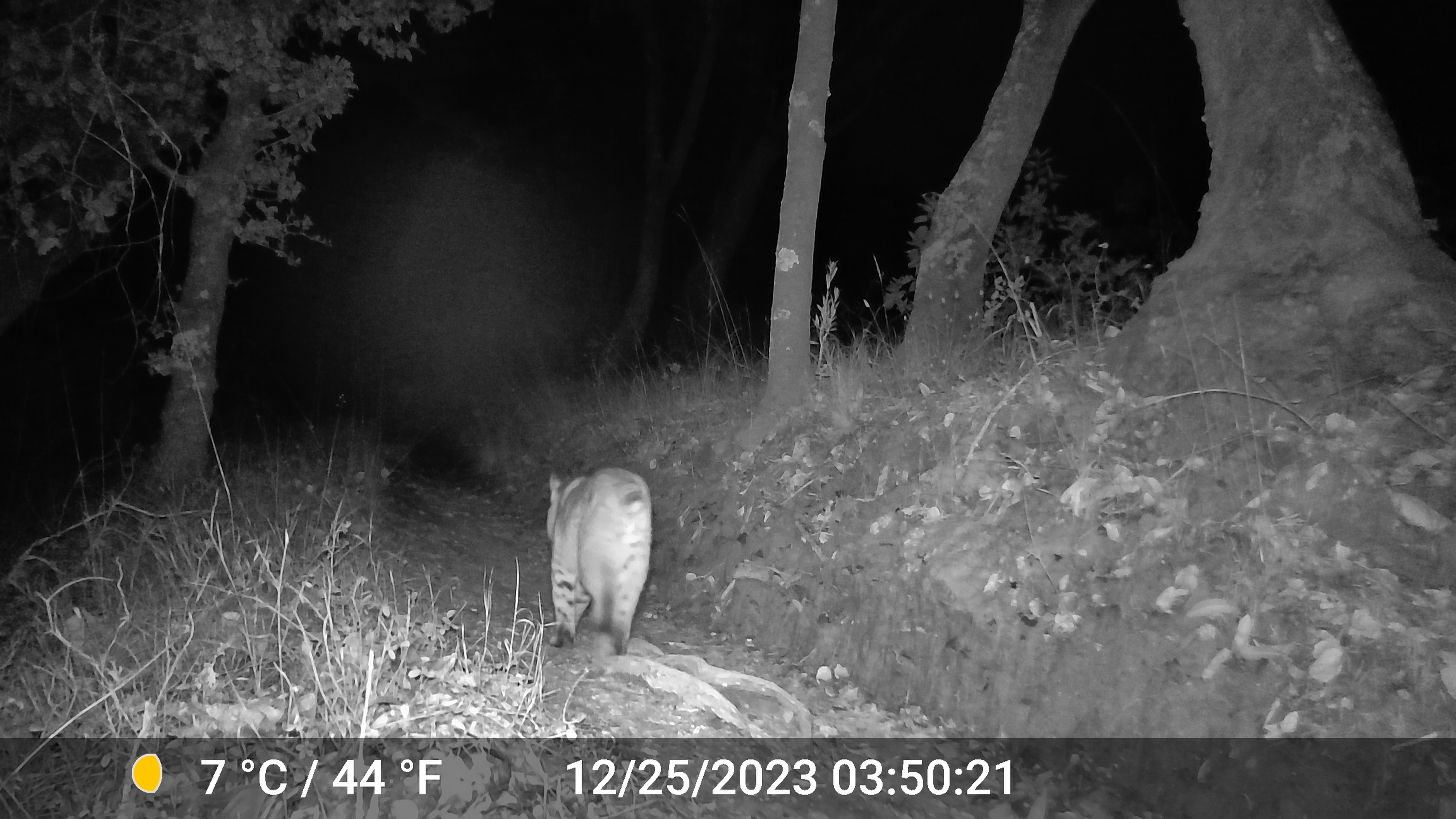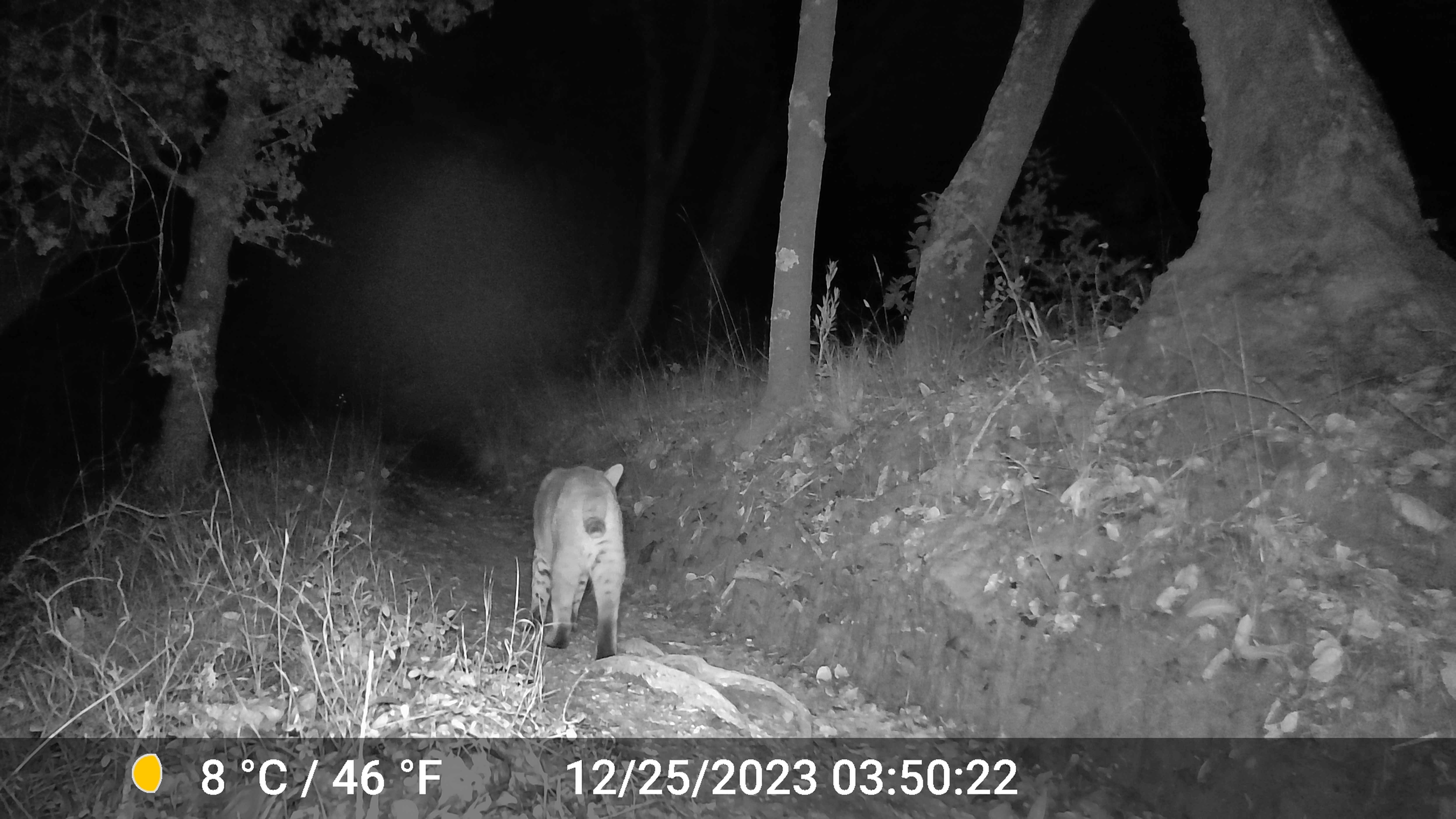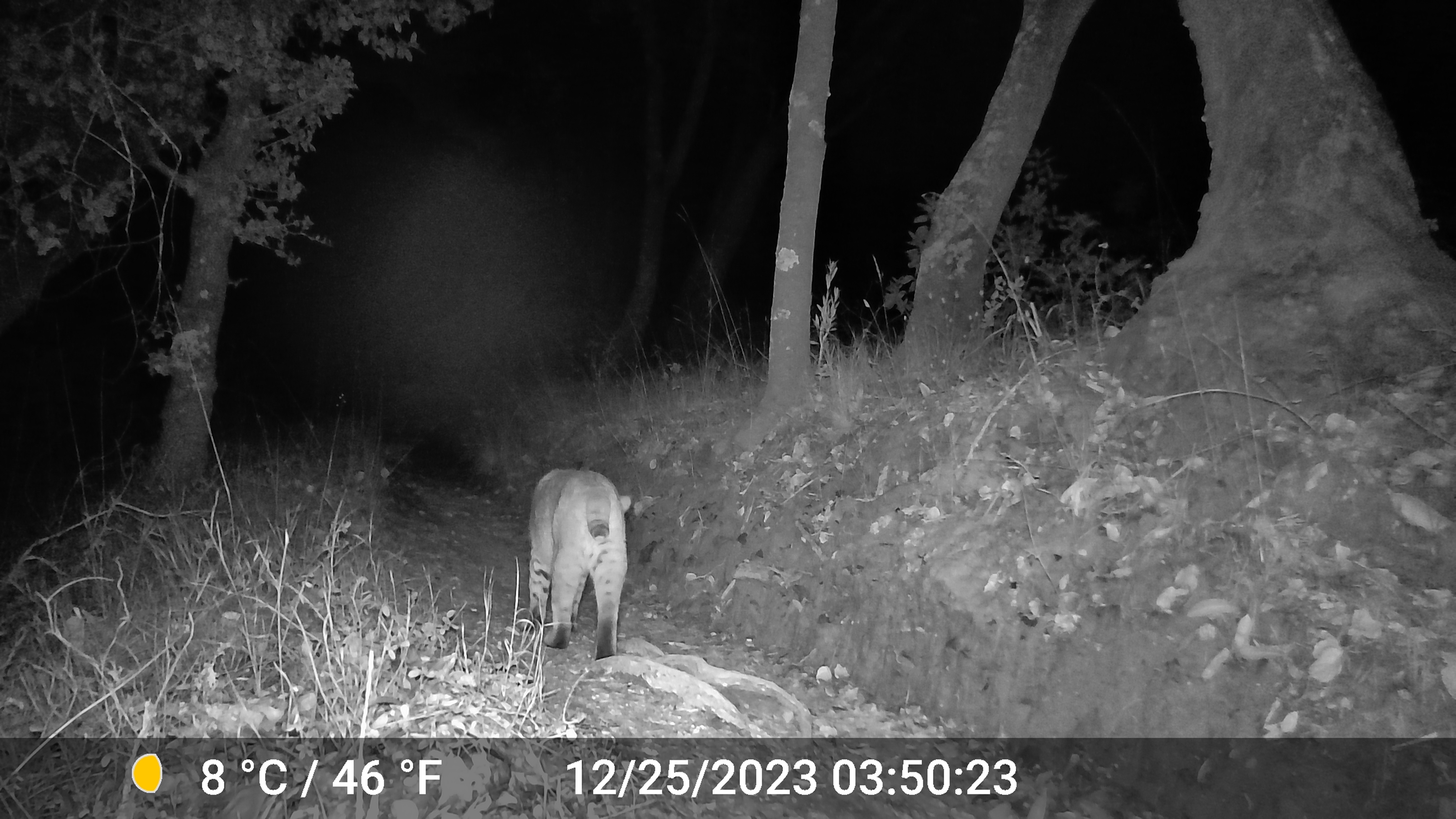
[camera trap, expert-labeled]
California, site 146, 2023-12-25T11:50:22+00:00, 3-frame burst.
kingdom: Animalia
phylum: Chordata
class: Mammalia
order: Carnivora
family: Felidae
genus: Lynx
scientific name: Lynx rufus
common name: bobcat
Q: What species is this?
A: Bobcat (Lynx rufus).